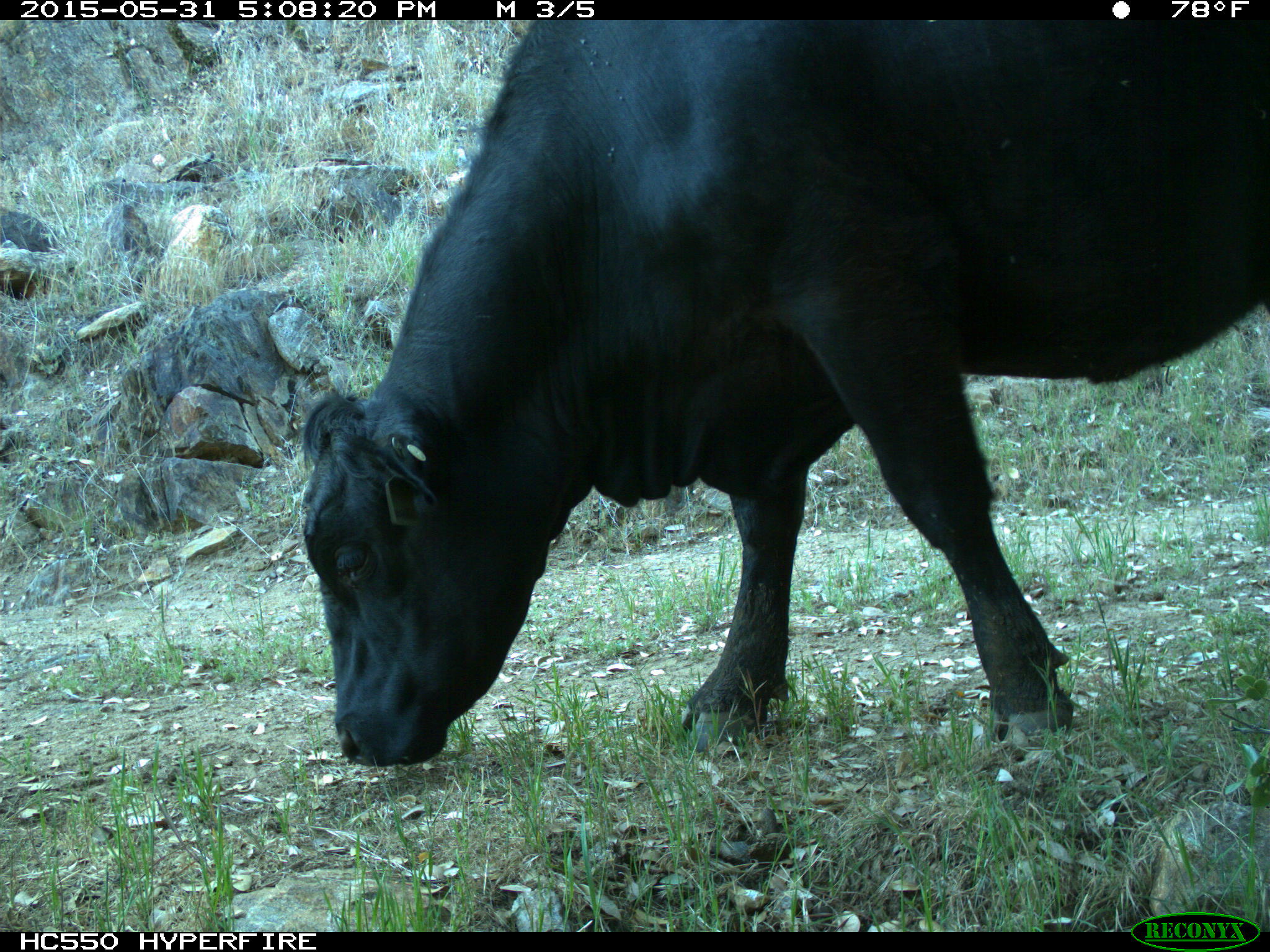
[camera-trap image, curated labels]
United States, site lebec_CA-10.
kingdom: Animalia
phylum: Chordata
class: Mammalia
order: Artiodactyla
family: Bovidae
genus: Bos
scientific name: Bos taurus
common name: domestic cow